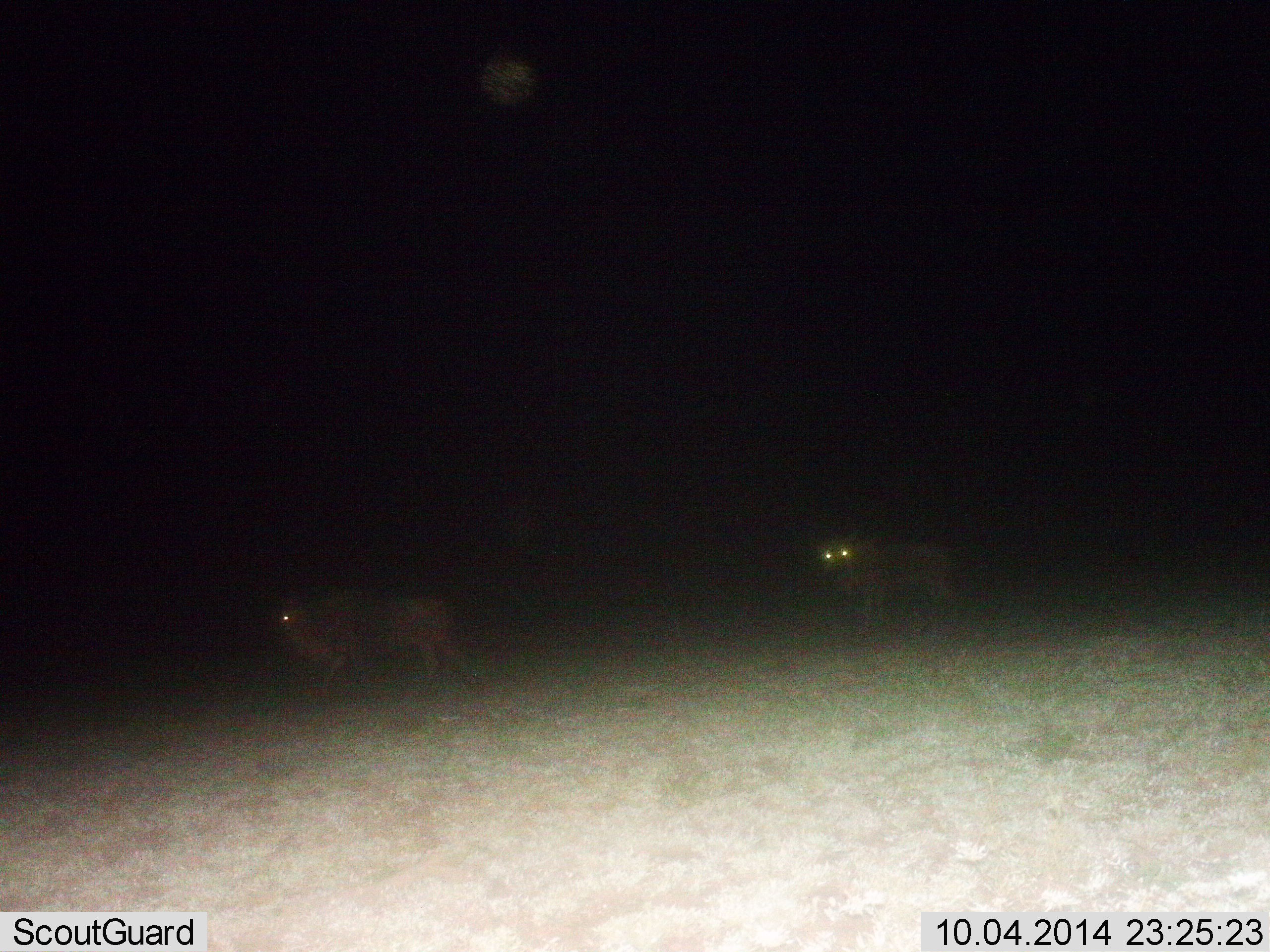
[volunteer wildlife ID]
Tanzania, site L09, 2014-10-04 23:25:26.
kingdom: Animalia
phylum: Chordata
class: Mammalia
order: Artiodactyla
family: Bovidae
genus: Connochaetes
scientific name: Connochaetes taurinus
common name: blue wildebeest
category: wildebeest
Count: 2.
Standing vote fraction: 40%.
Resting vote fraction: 0%.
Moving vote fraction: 90%.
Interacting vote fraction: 0%.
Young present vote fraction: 0%.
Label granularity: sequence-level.